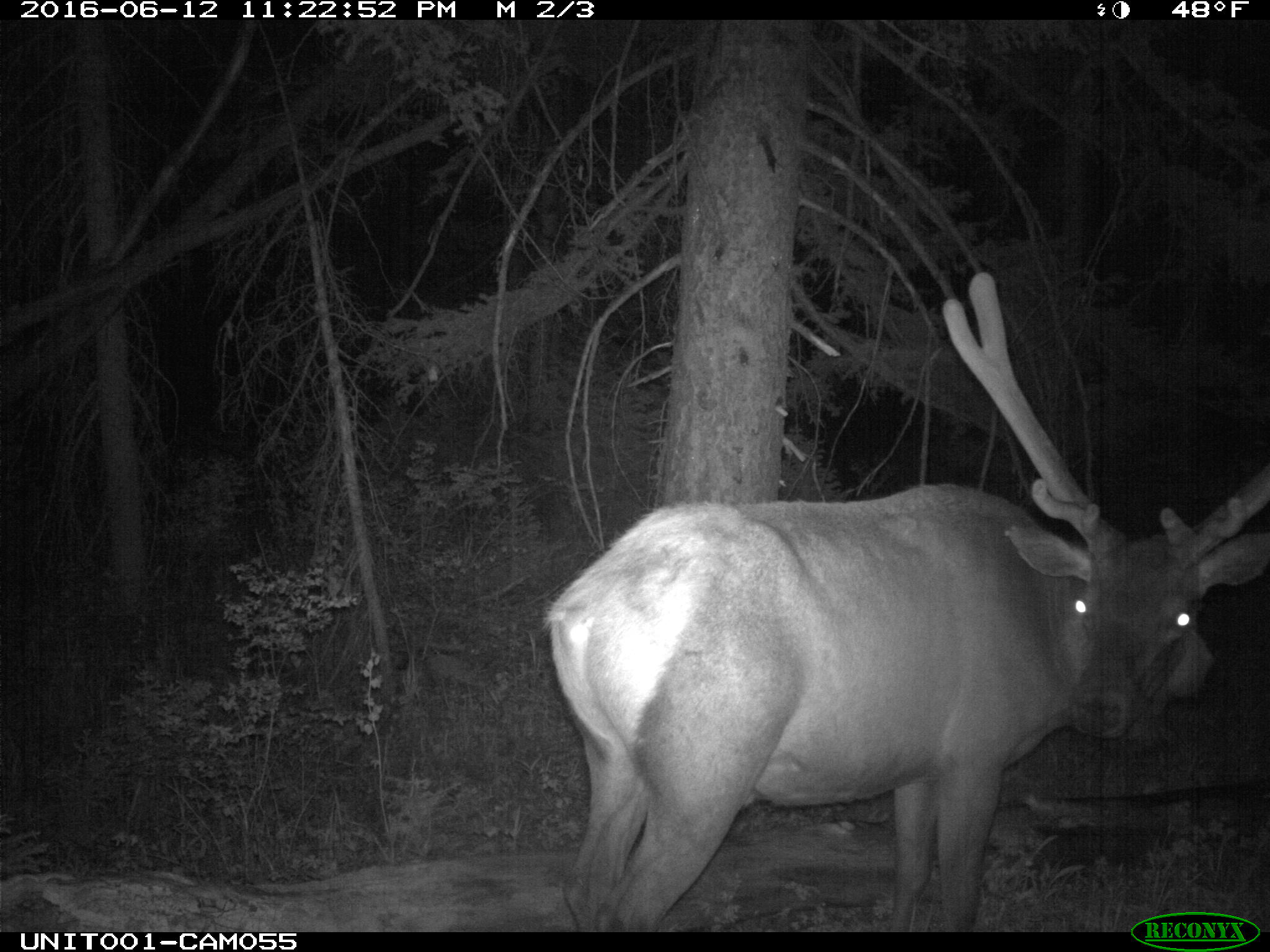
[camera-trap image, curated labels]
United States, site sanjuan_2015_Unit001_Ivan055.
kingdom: Animalia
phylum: Chordata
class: Mammalia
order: Artiodactyla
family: Cervidae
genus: Cervus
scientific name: Cervus elaphus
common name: red deer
Cervus elaphus (red deer).